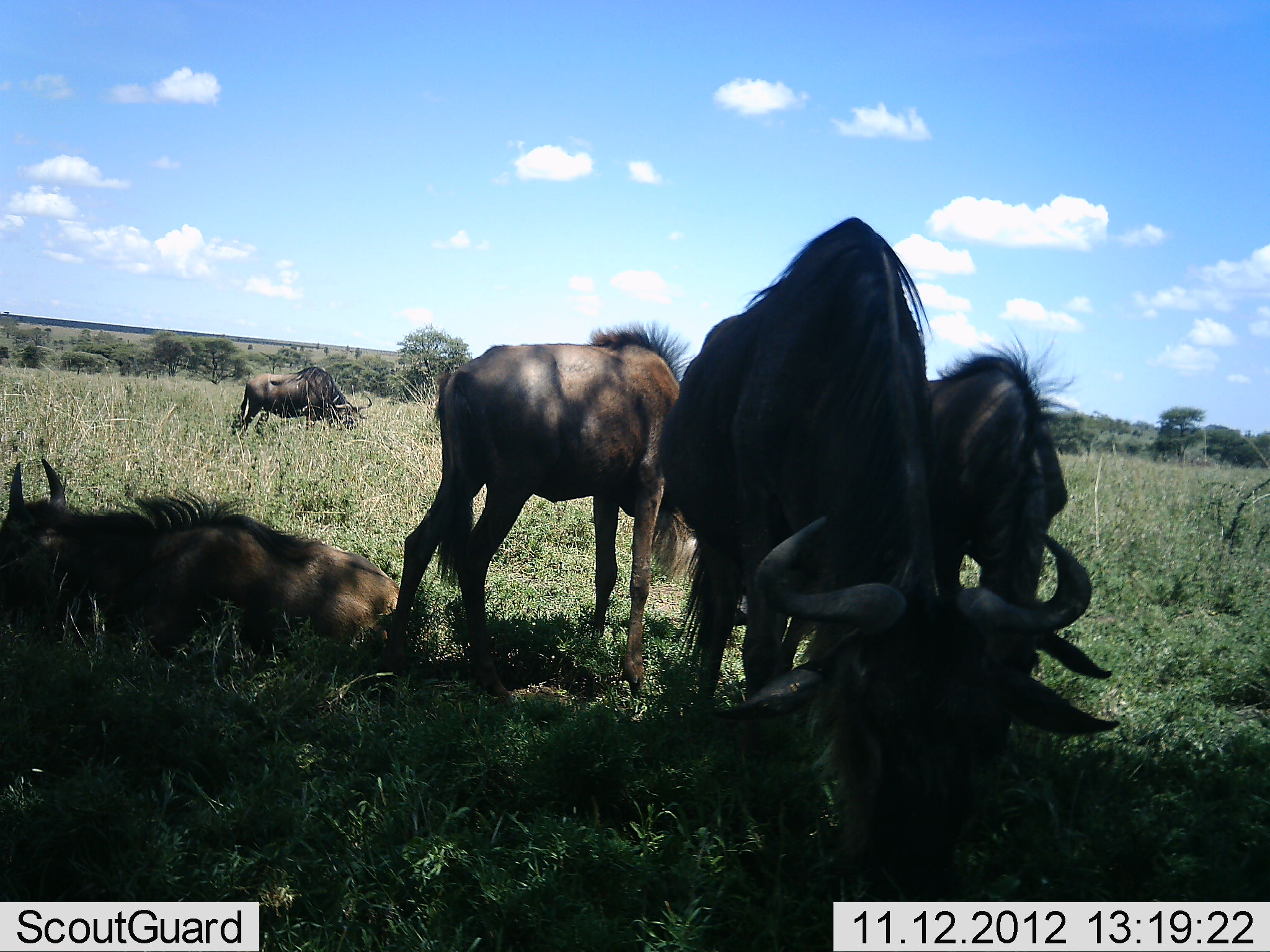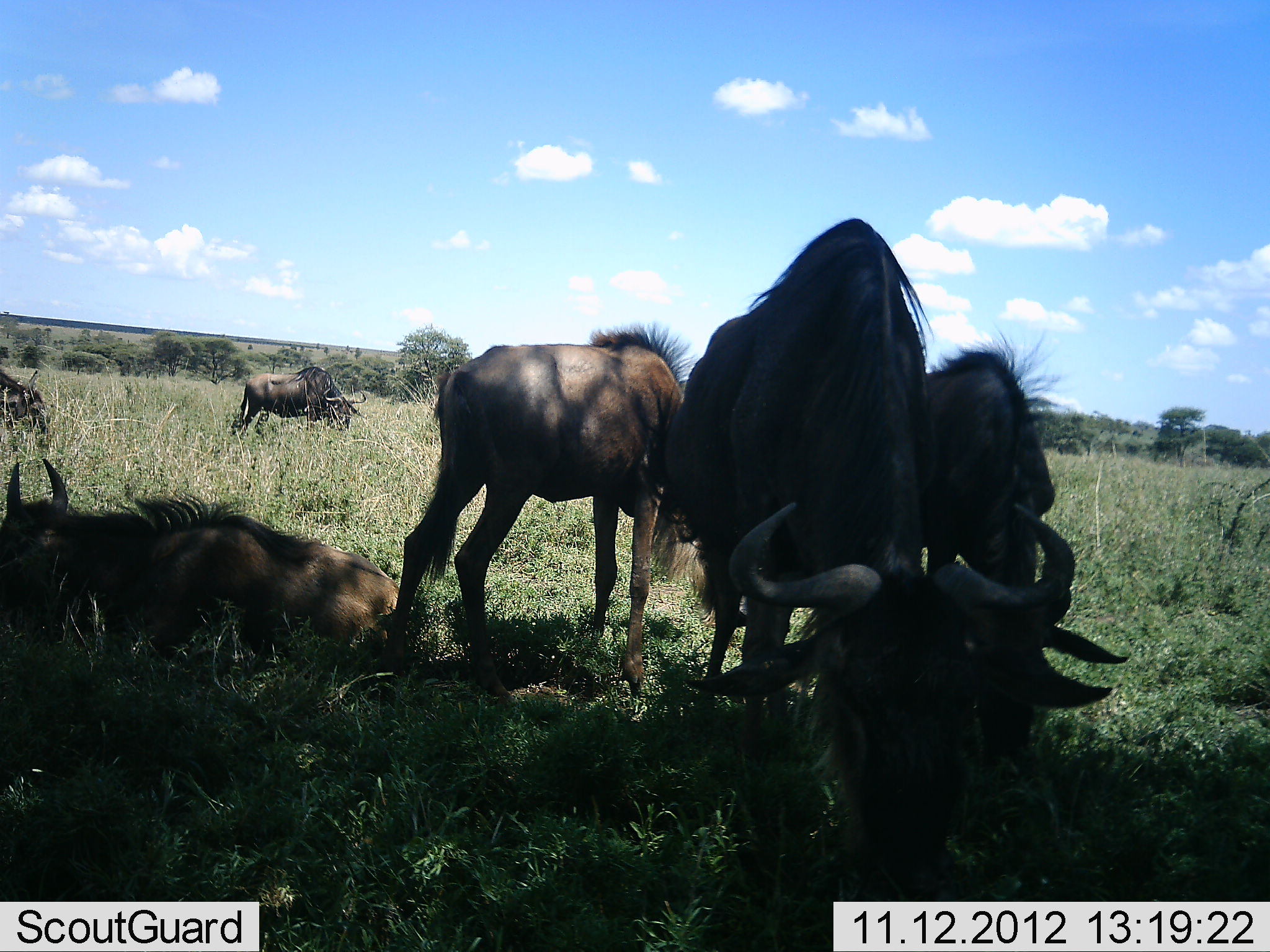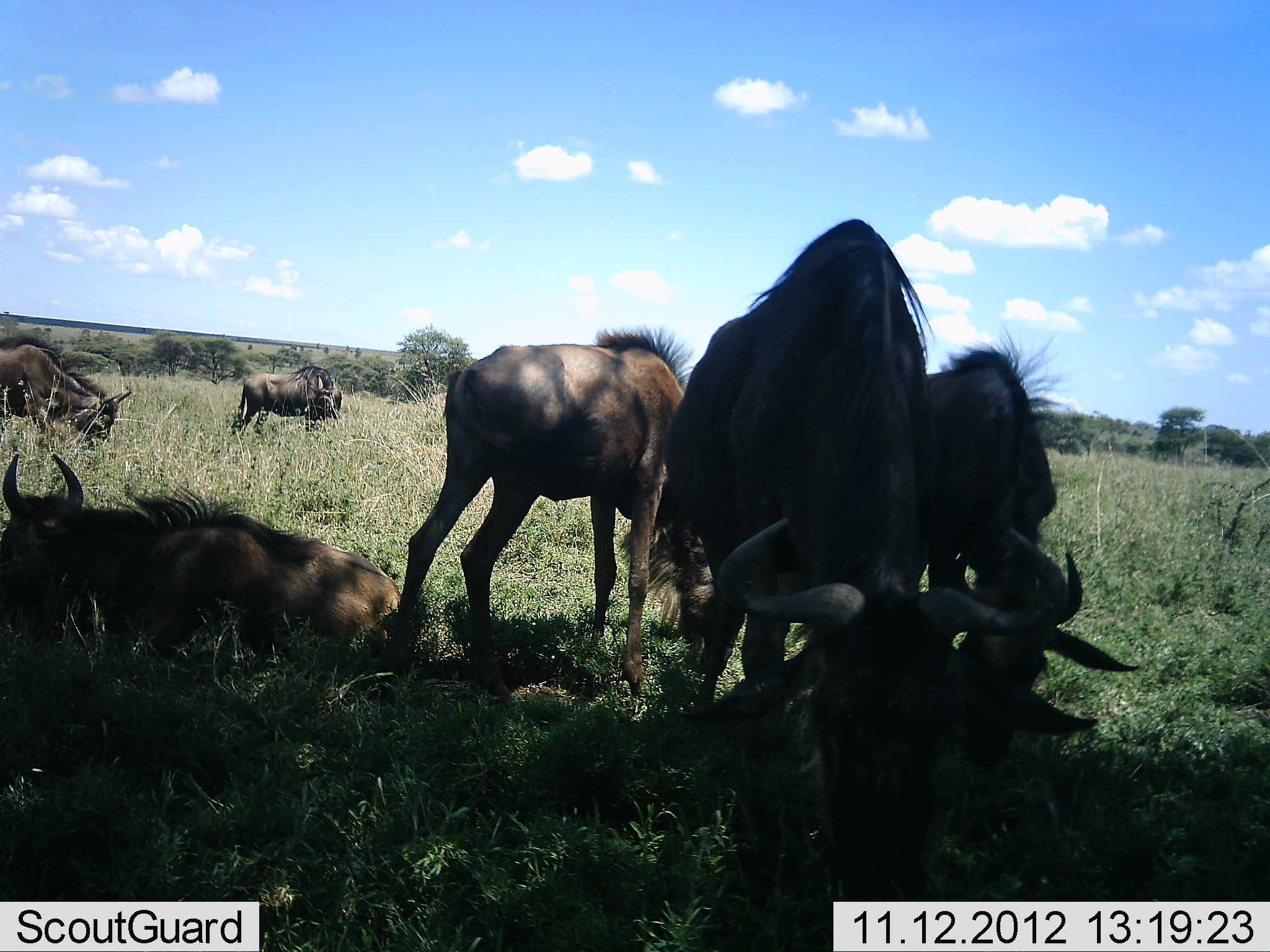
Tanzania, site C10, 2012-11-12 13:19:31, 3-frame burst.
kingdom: Animalia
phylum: Chordata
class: Mammalia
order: Artiodactyla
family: Bovidae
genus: Connochaetes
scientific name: Connochaetes taurinus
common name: blue wildebeest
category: wildebeest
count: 6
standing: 60%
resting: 80%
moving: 40%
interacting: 0%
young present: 10%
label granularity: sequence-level